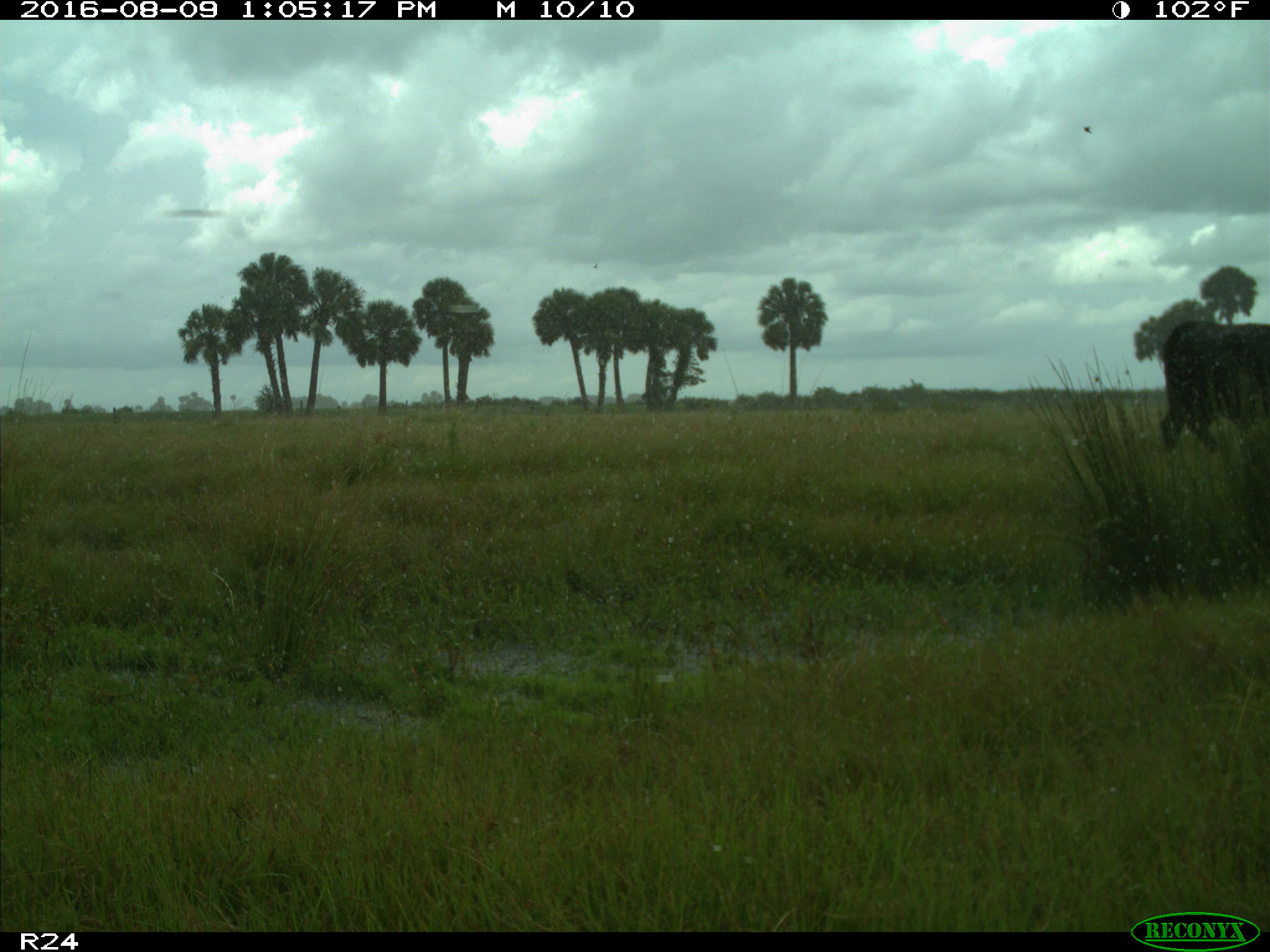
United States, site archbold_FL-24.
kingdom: Animalia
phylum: Chordata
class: Mammalia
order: Artiodactyla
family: Bovidae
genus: Bos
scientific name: Bos taurus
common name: domestic cow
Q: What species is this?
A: Bos taurus (domestic cow).